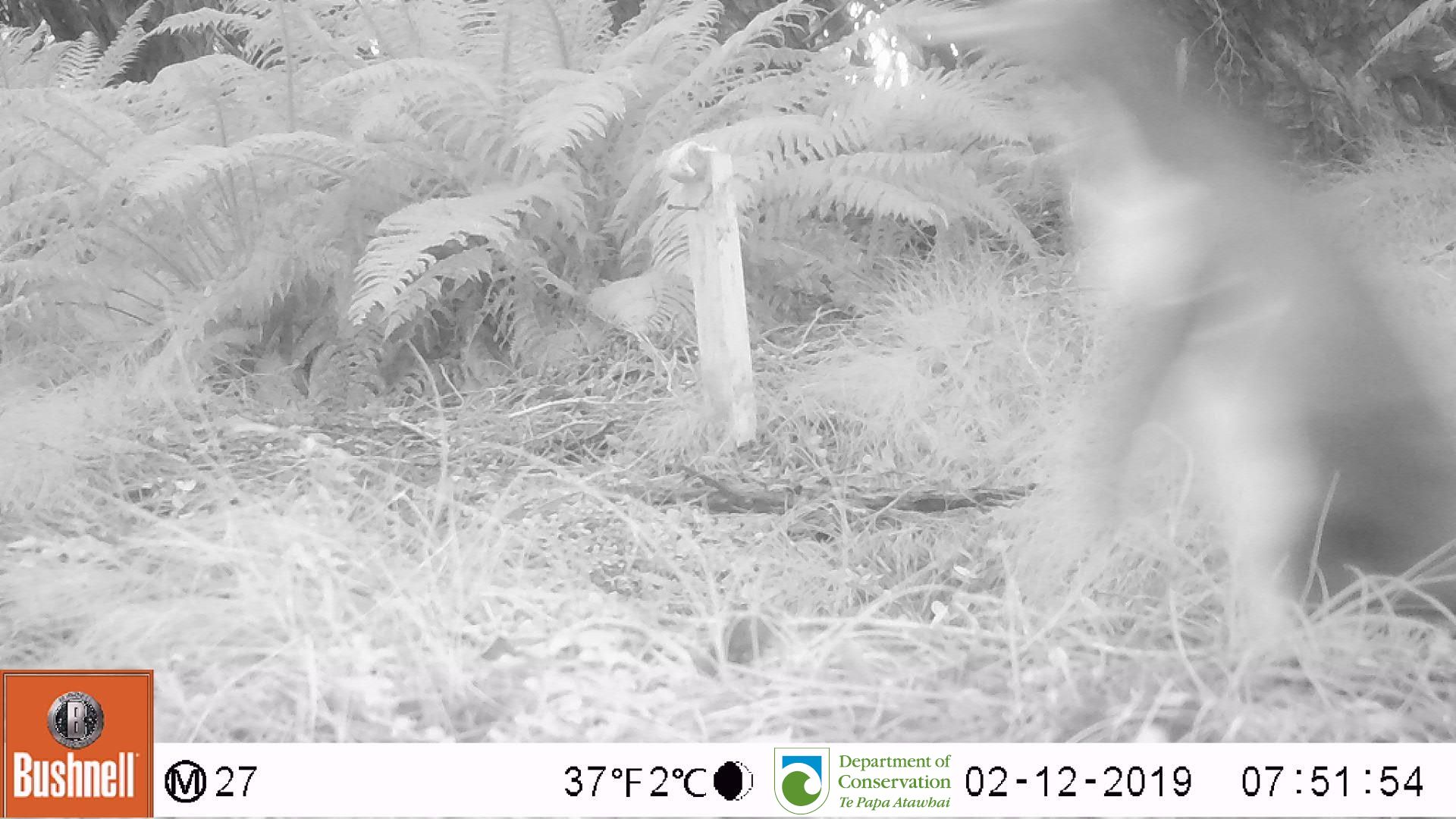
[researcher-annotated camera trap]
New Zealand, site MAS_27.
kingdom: Animalia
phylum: Chordata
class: Aves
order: Sphenisciformes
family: Spheniscidae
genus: Megadyptes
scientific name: Megadyptes antipodes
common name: yellow-eyed penguin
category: yellow eyed penguin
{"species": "yellow eyed penguin (yellow-eyed penguin) (Megadyptes antipodes)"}